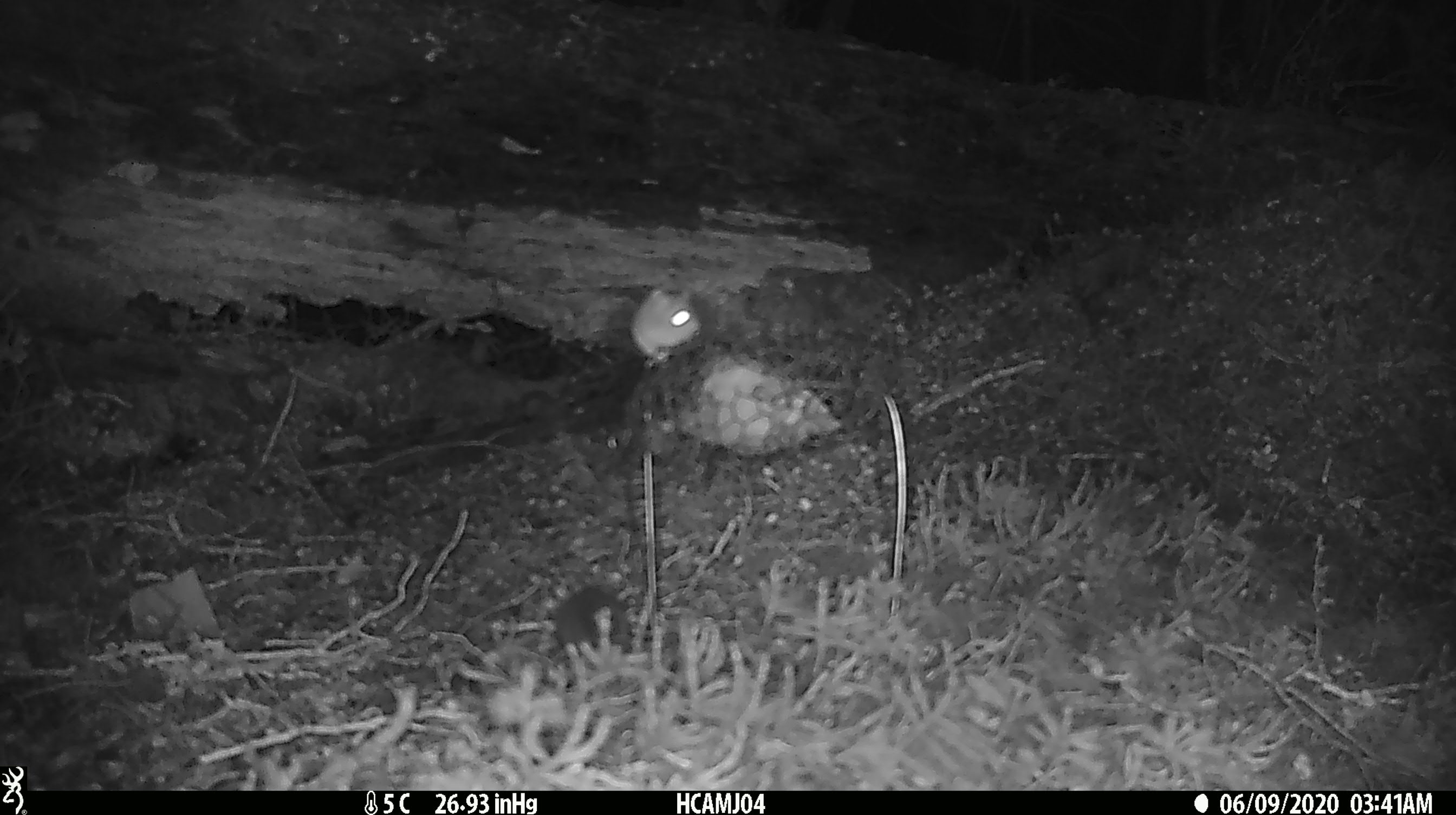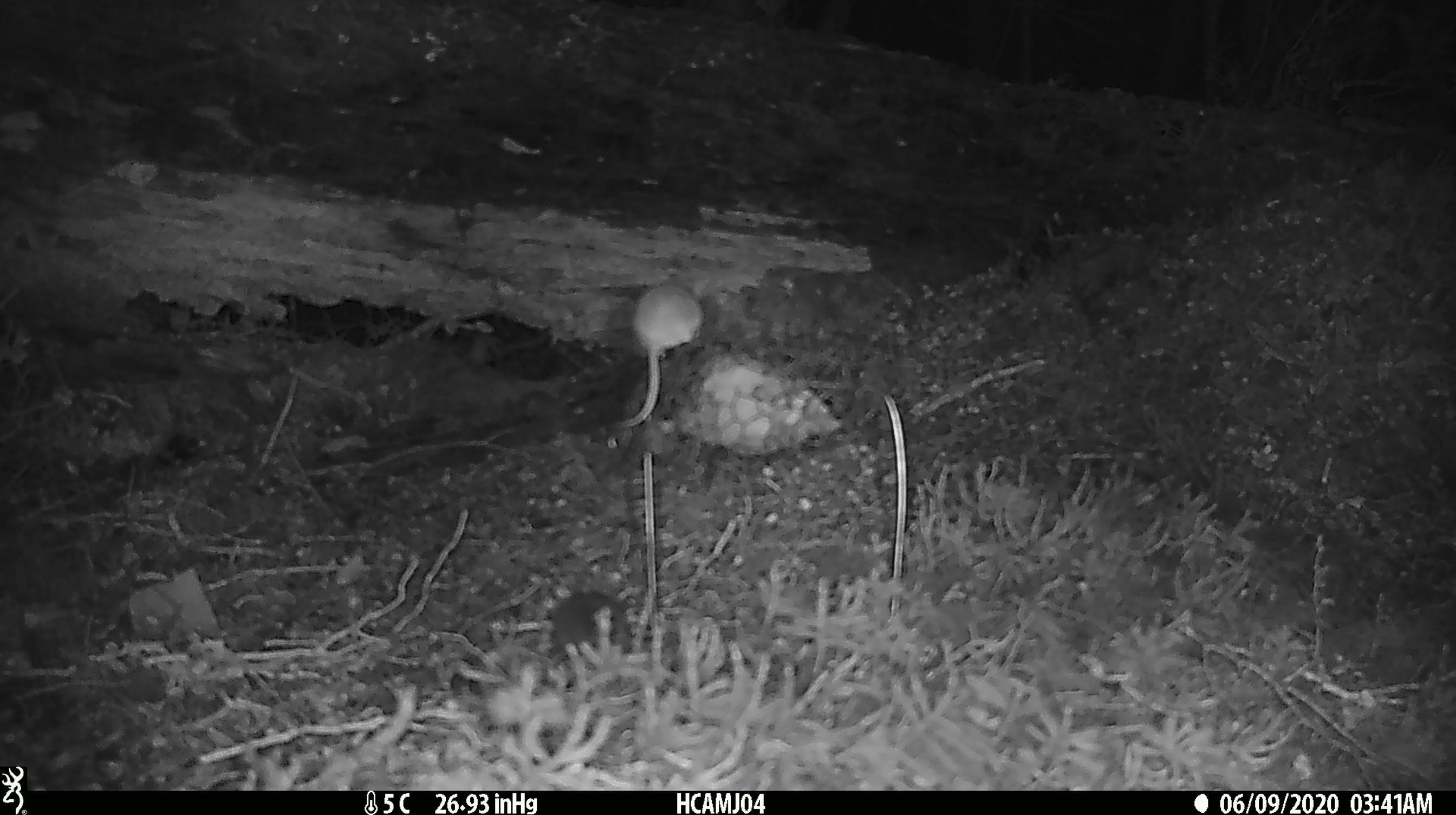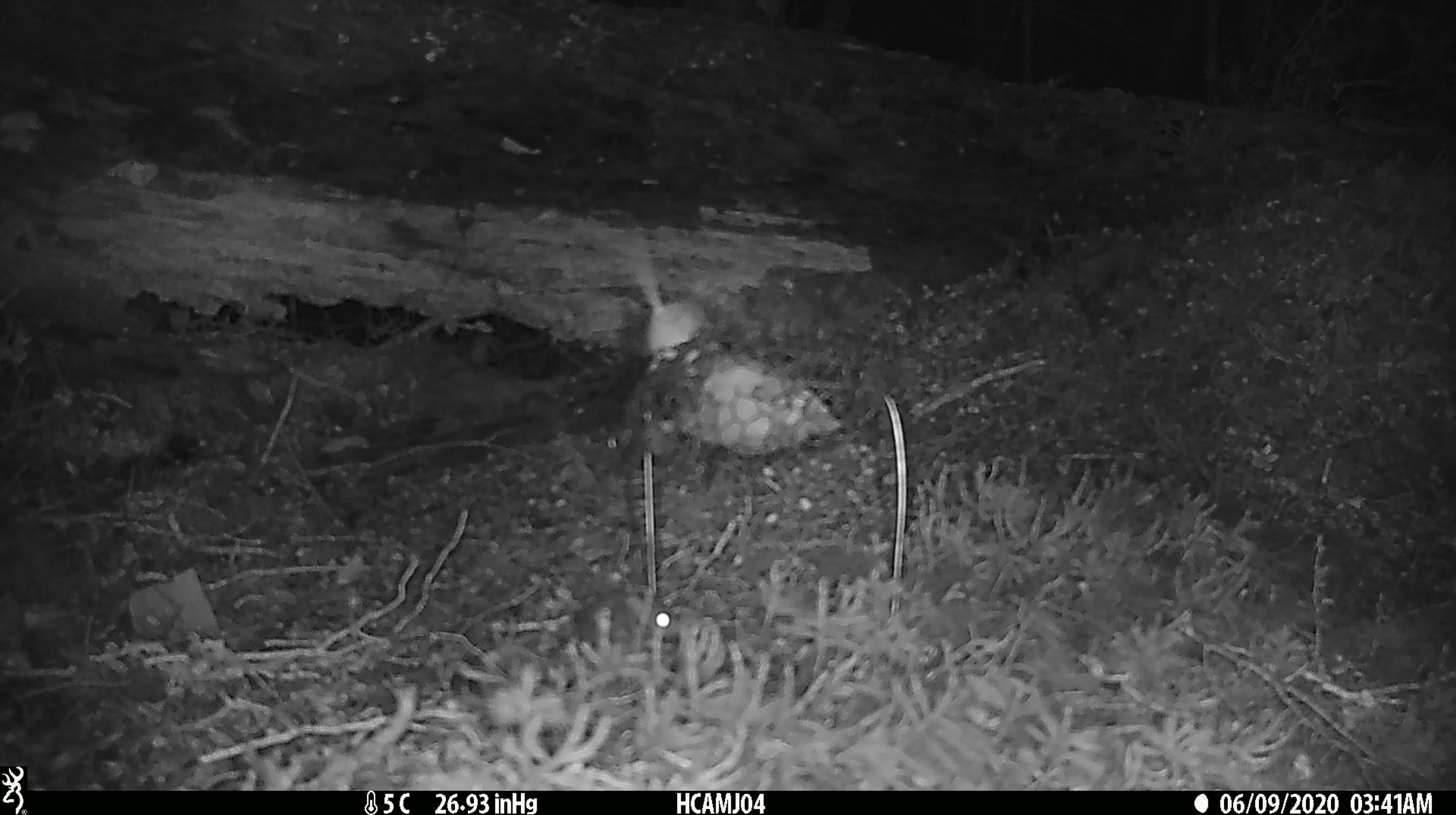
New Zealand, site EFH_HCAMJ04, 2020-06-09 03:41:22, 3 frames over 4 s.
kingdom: Animalia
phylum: Chordata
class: Mammalia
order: Rodentia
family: Muridae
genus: Mus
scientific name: Mus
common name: mouse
Mouse (Mus).